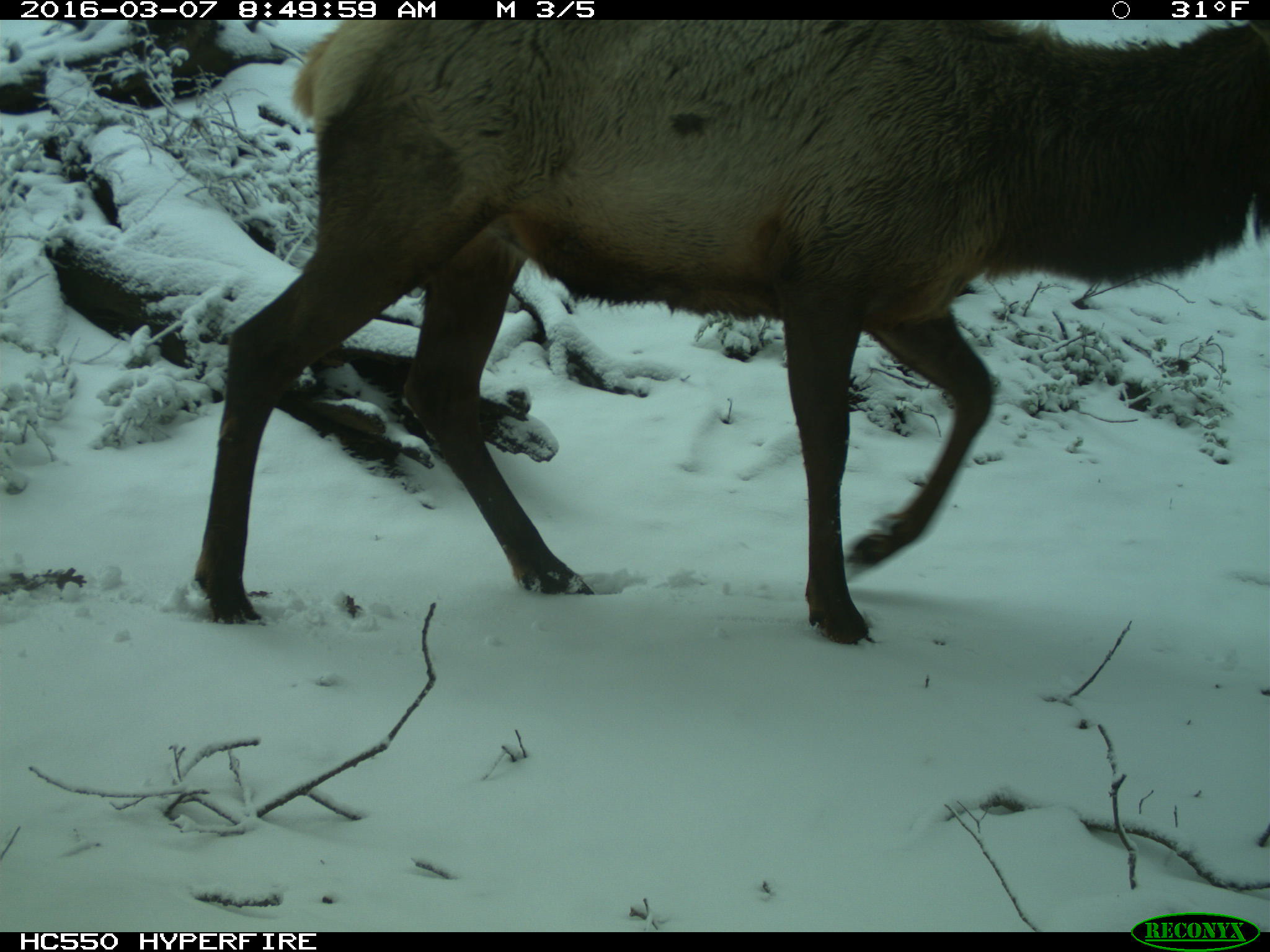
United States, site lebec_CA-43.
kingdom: Animalia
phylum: Chordata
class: Mammalia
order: Artiodactyla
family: Cervidae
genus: Cervus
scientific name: Cervus canadensis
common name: elk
Cervus canadensis (elk).